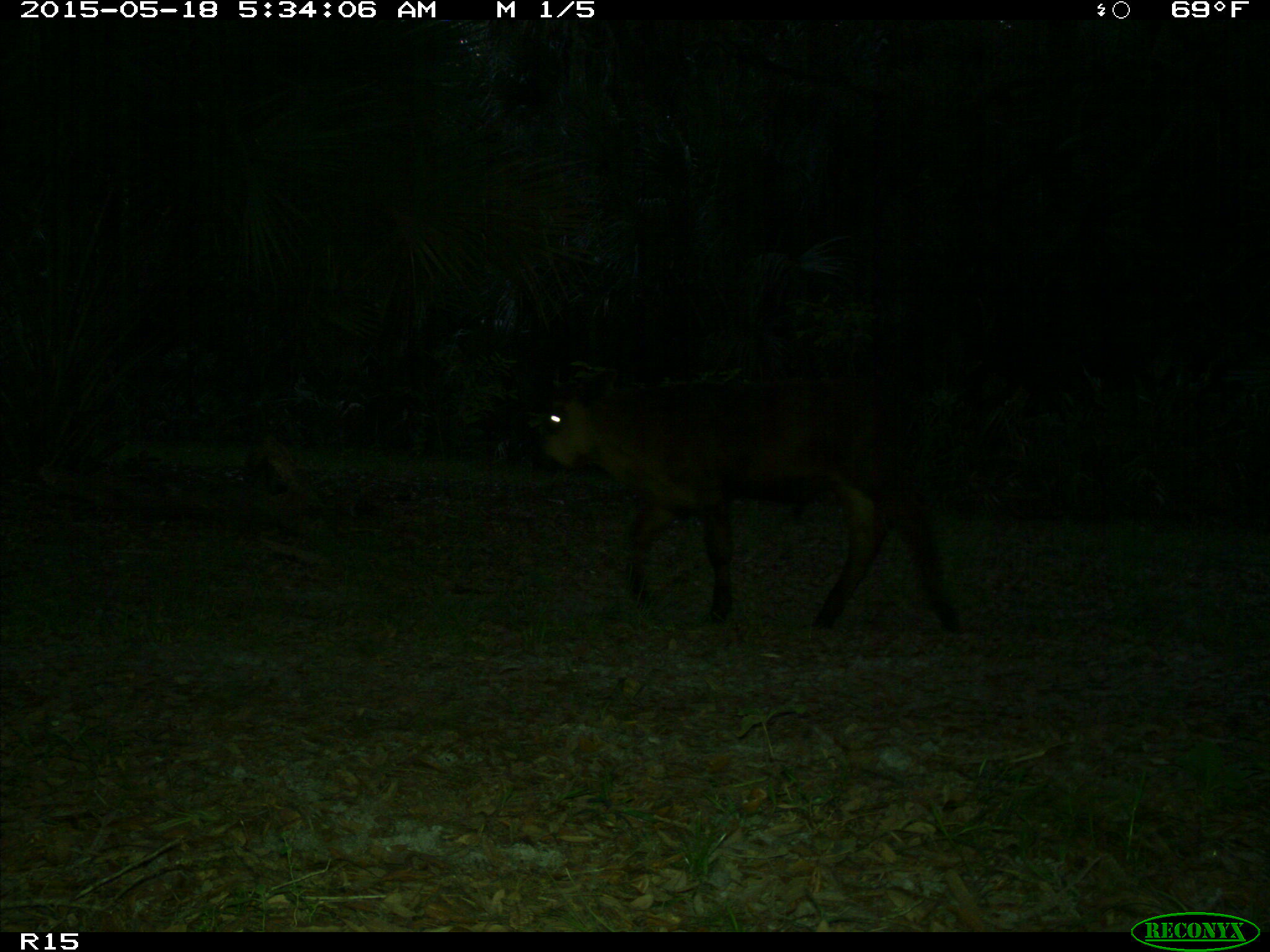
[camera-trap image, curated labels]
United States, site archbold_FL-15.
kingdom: Animalia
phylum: Chordata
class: Mammalia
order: Artiodactyla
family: Bovidae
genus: Bos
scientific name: Bos taurus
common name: domestic cow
Bos taurus (domestic cow).